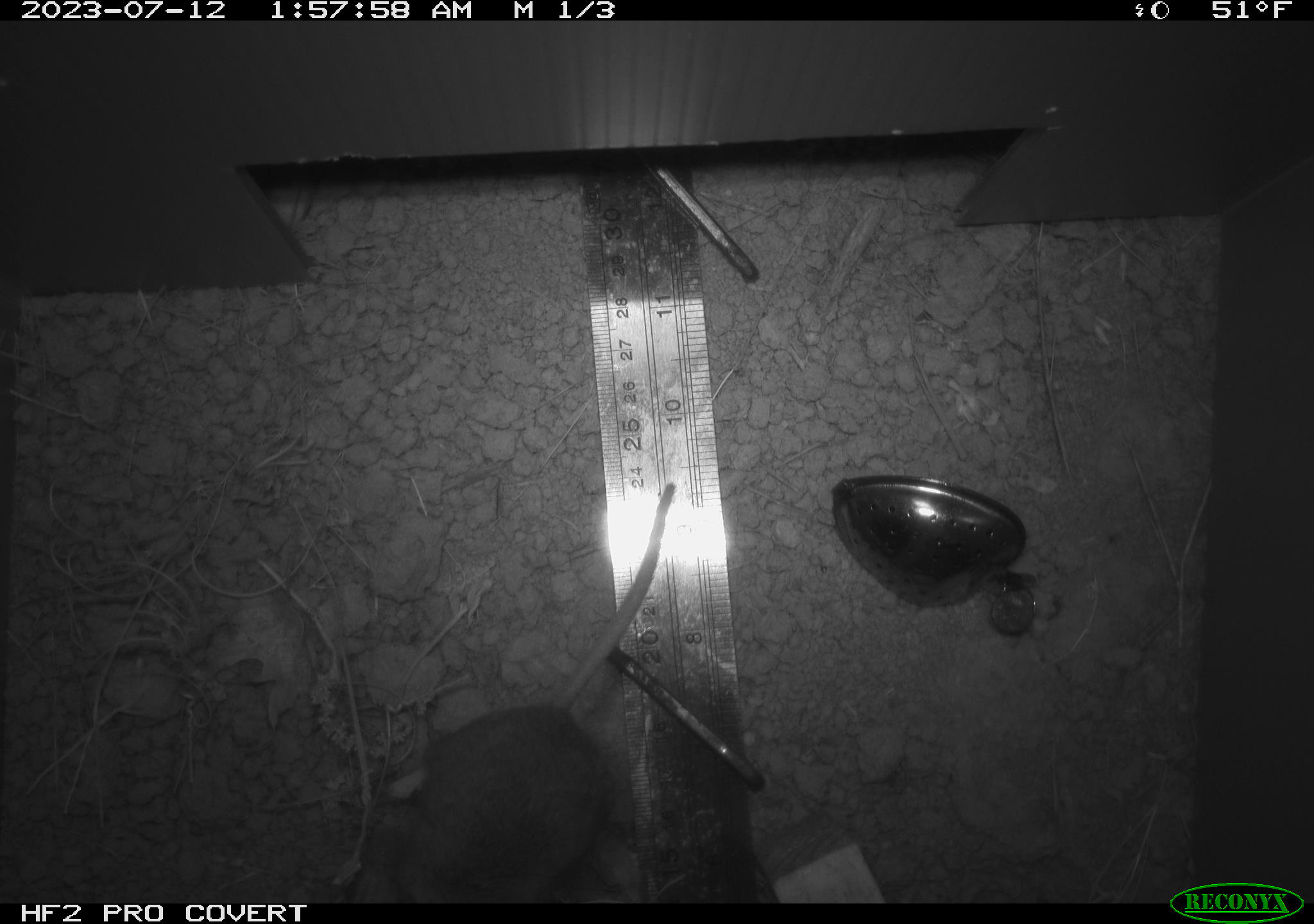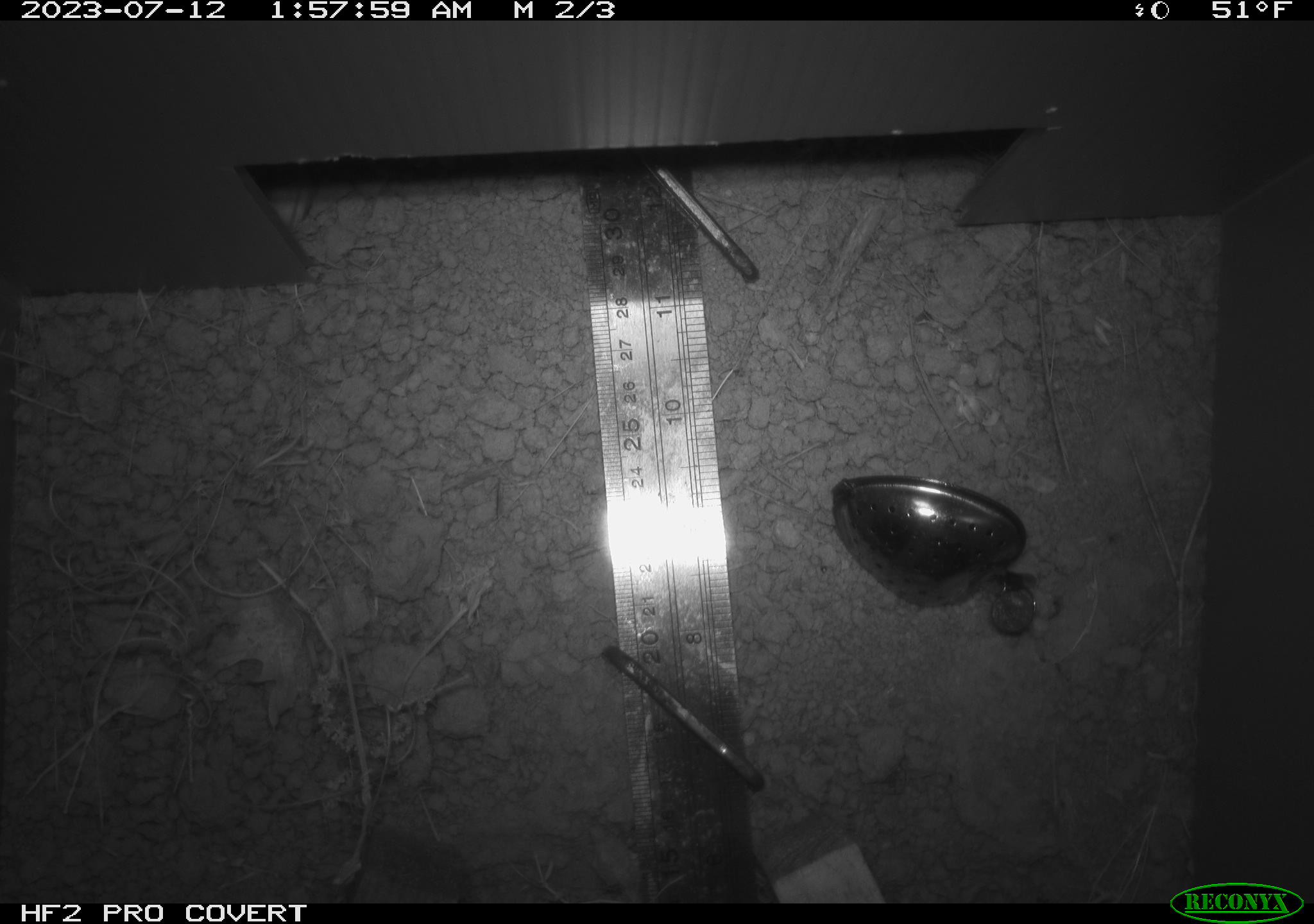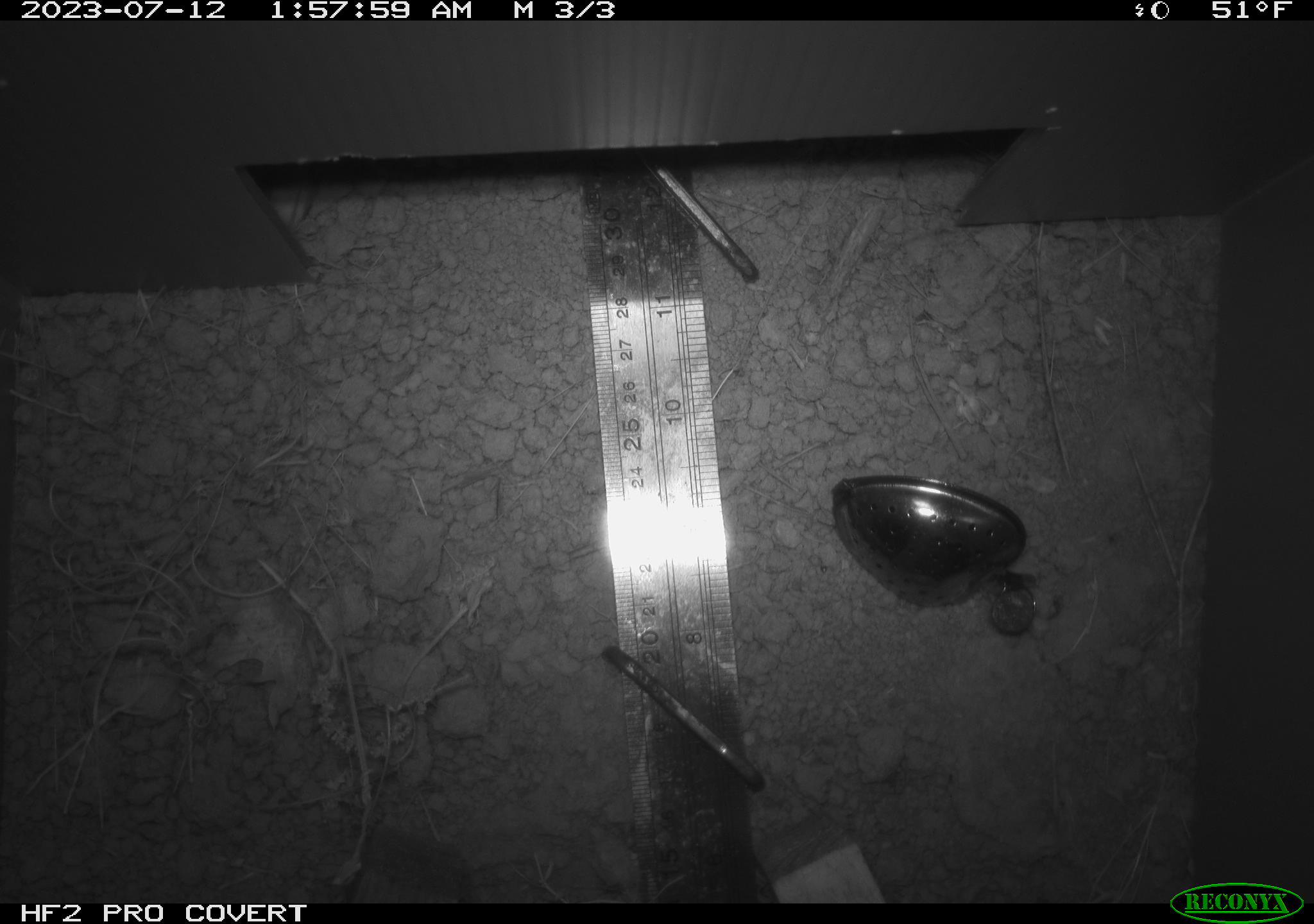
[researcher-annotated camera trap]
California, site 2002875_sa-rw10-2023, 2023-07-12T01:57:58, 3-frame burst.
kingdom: Animalia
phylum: Chordata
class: Mammalia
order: Rodentia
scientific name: Rodentia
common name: rodent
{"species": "rodent (Rodentia)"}